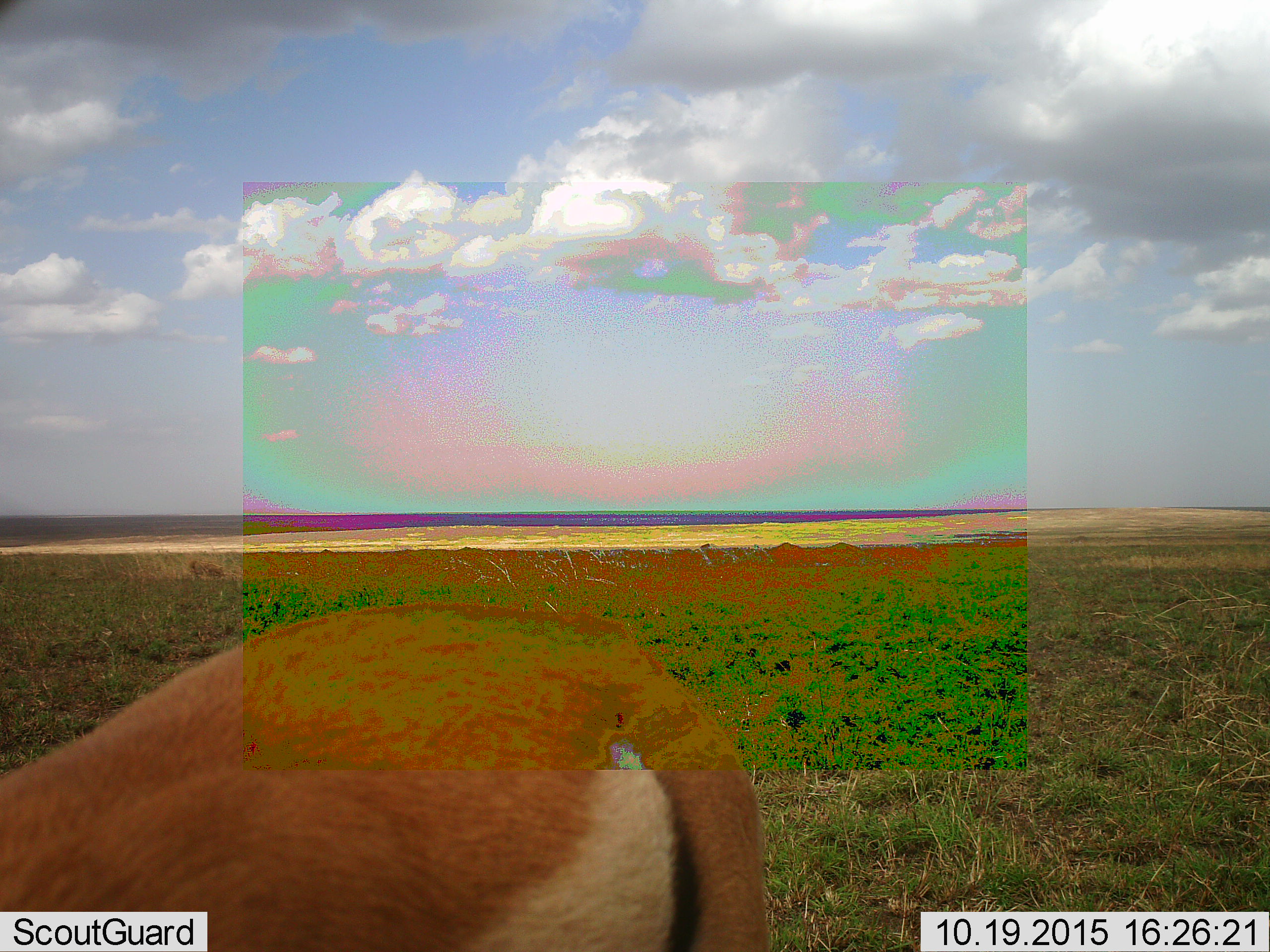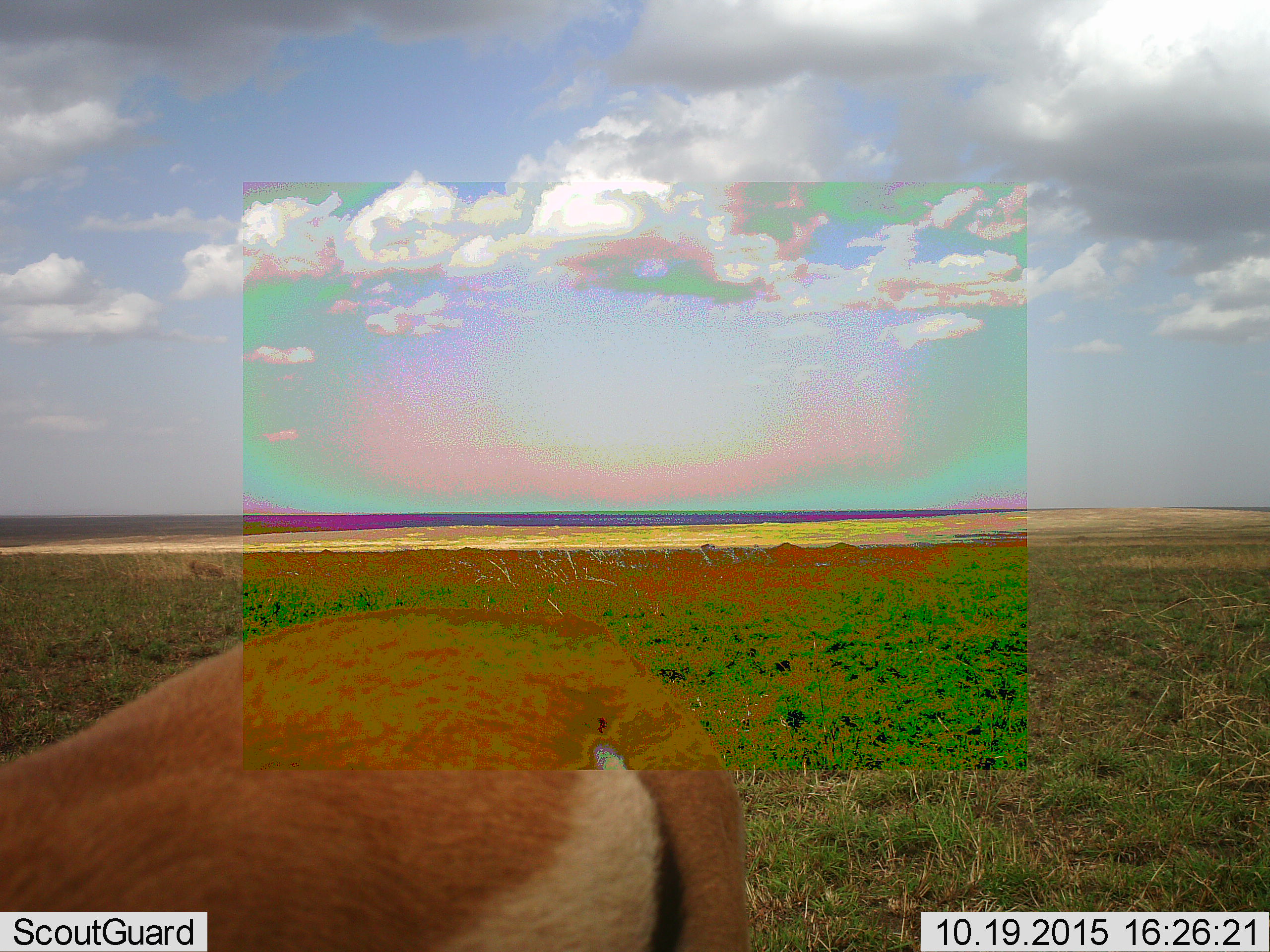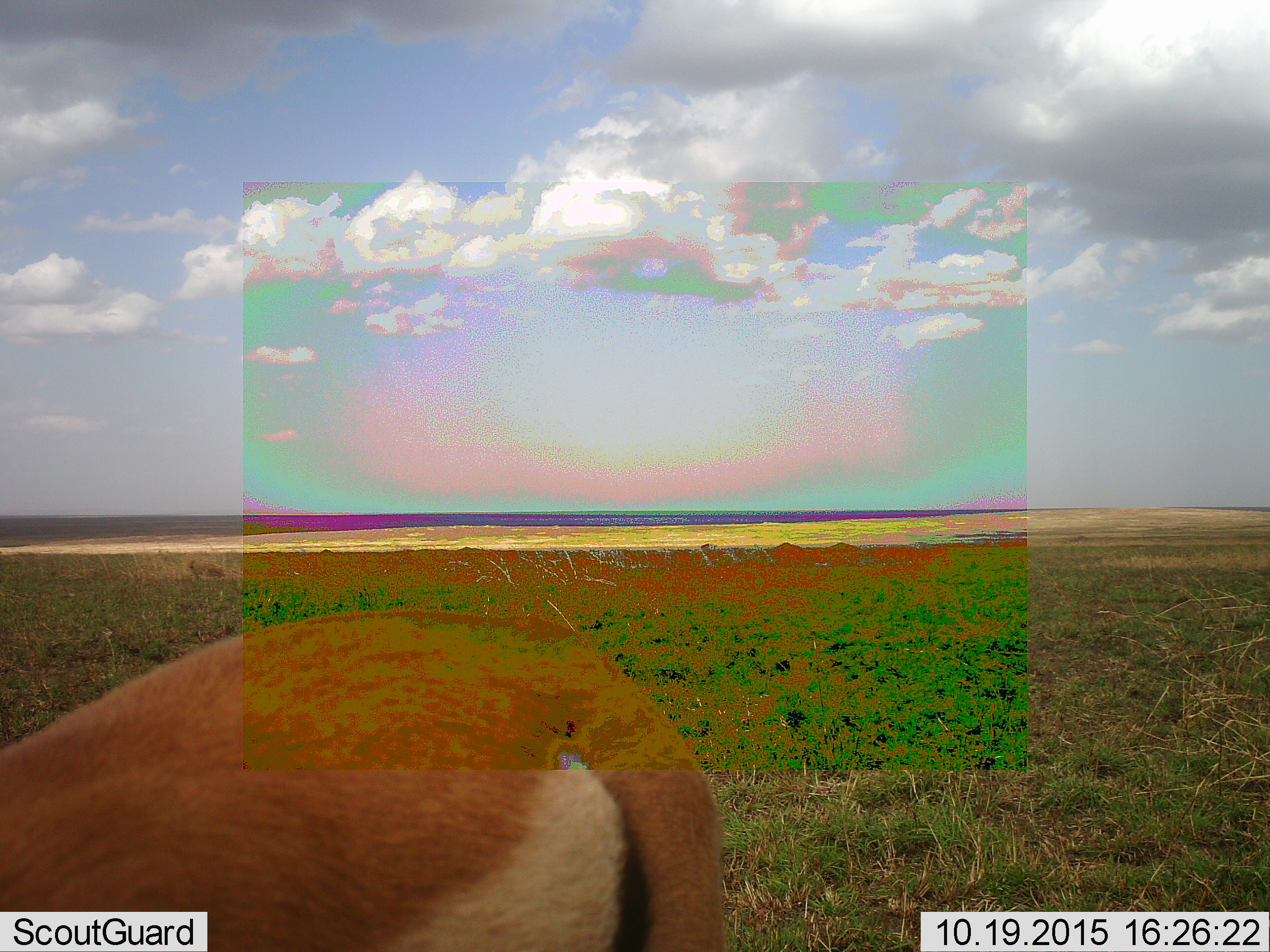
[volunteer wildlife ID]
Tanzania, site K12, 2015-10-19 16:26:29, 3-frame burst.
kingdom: Animalia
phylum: Chordata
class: Mammalia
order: Artiodactyla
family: Bovidae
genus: Eudorcas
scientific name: Eudorcas thomsonii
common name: thomson's gazelle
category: gazellethomsons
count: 1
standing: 67%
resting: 0%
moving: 0%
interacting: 0%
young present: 0%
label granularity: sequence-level